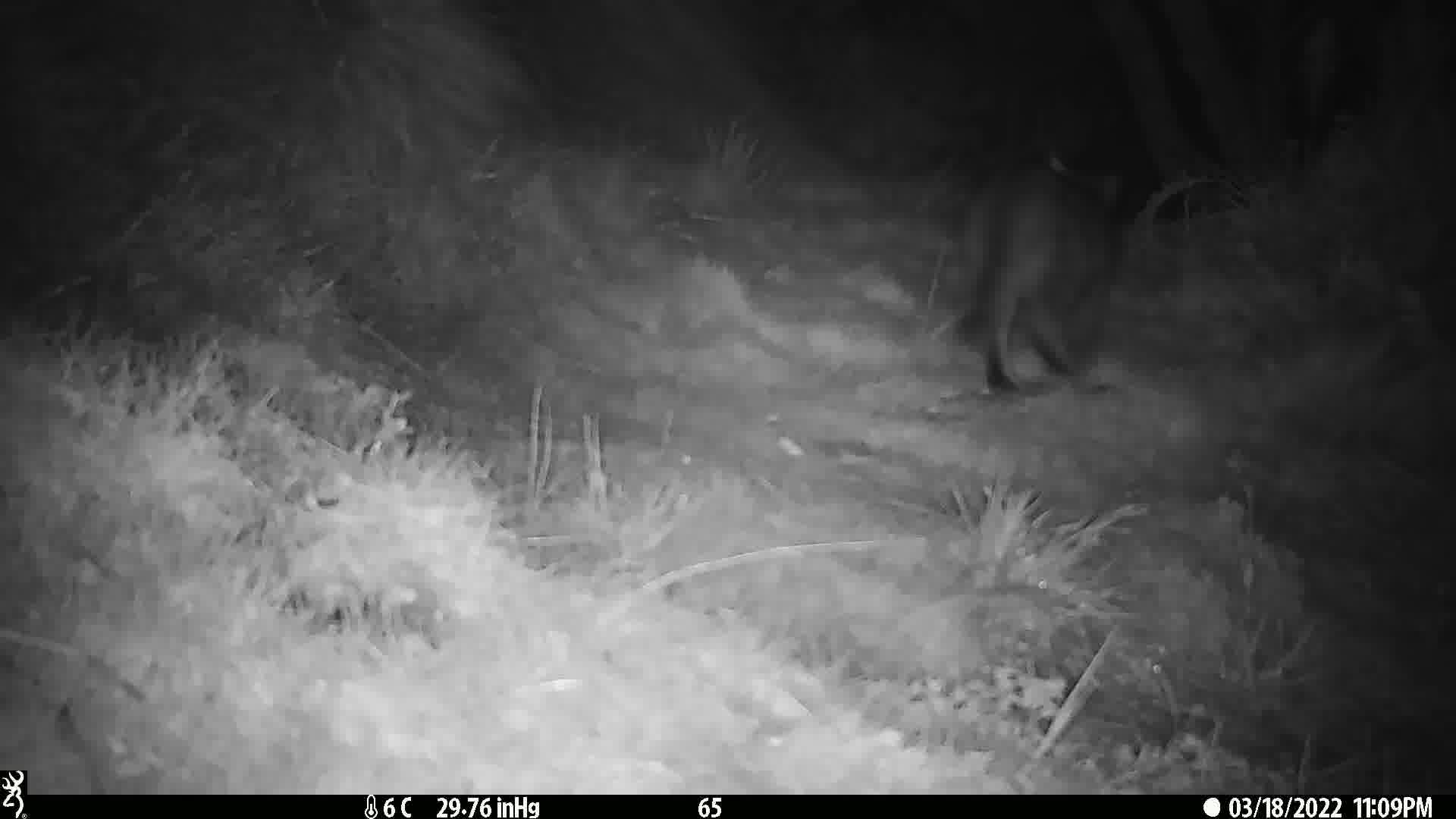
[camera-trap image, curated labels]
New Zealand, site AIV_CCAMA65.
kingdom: Animalia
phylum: Chordata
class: Mammalia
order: Carnivora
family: Felidae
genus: Felis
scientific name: Felis catus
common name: domestic cat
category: cat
Cat (domestic cat) (Felis catus).